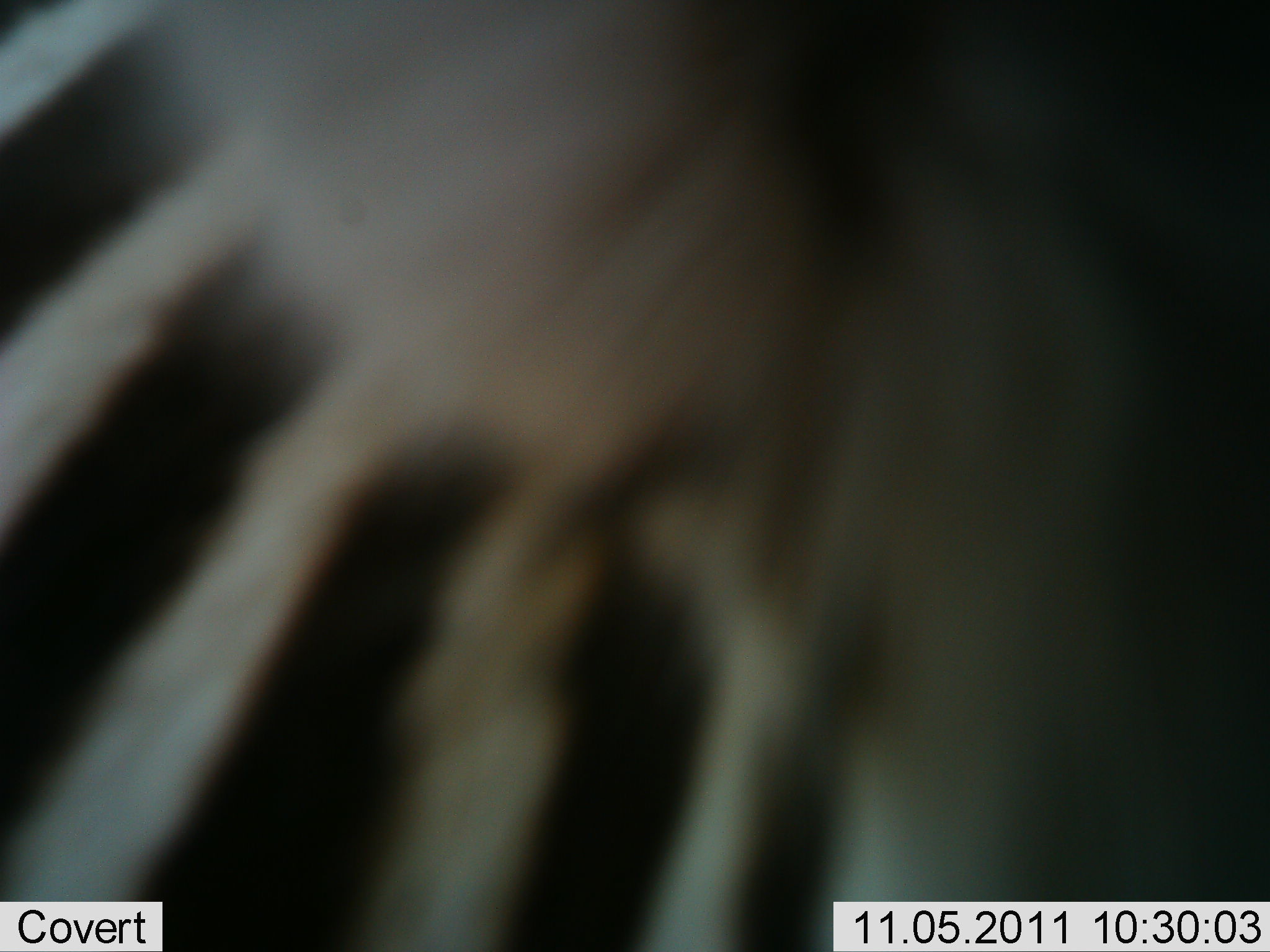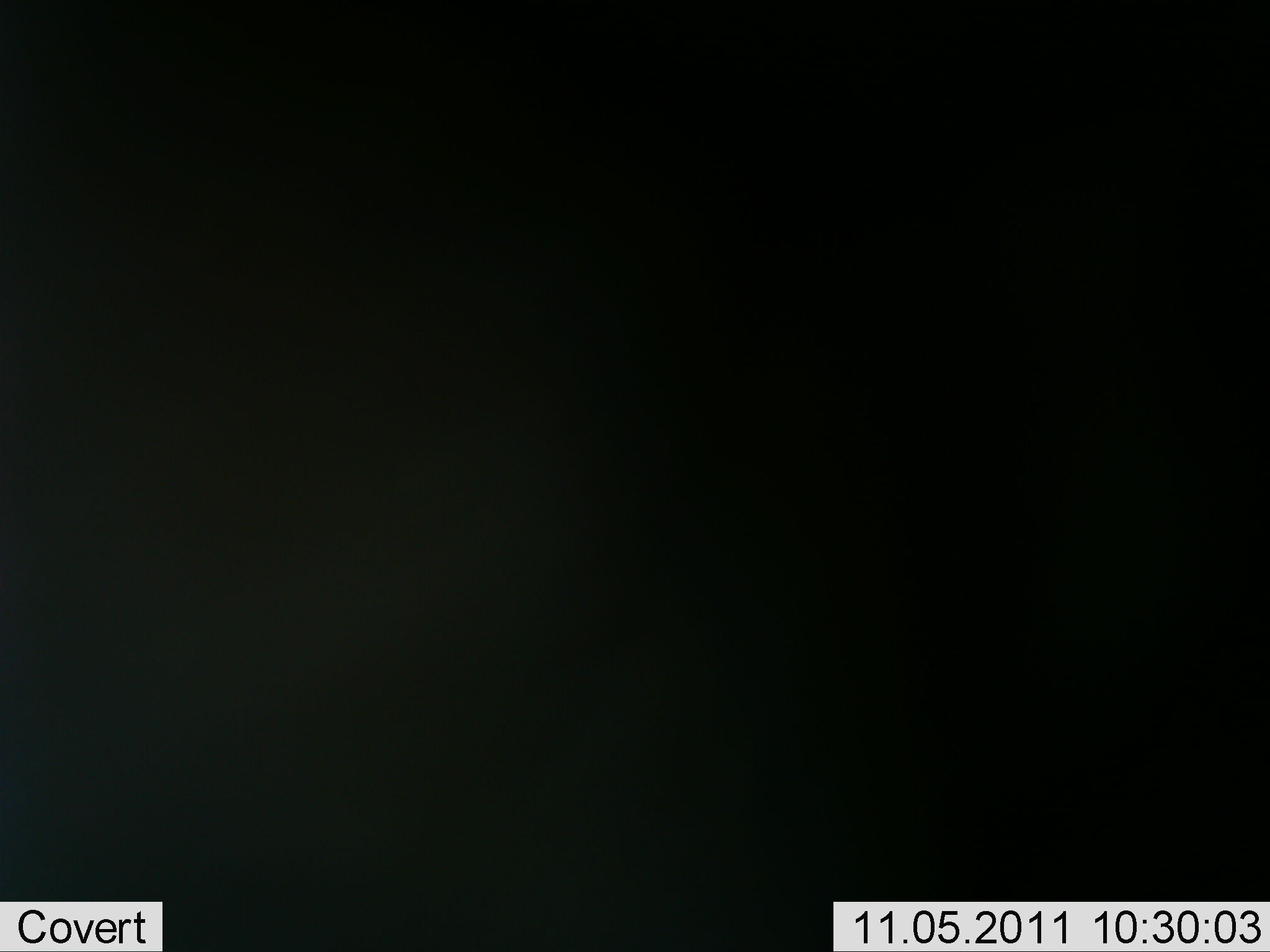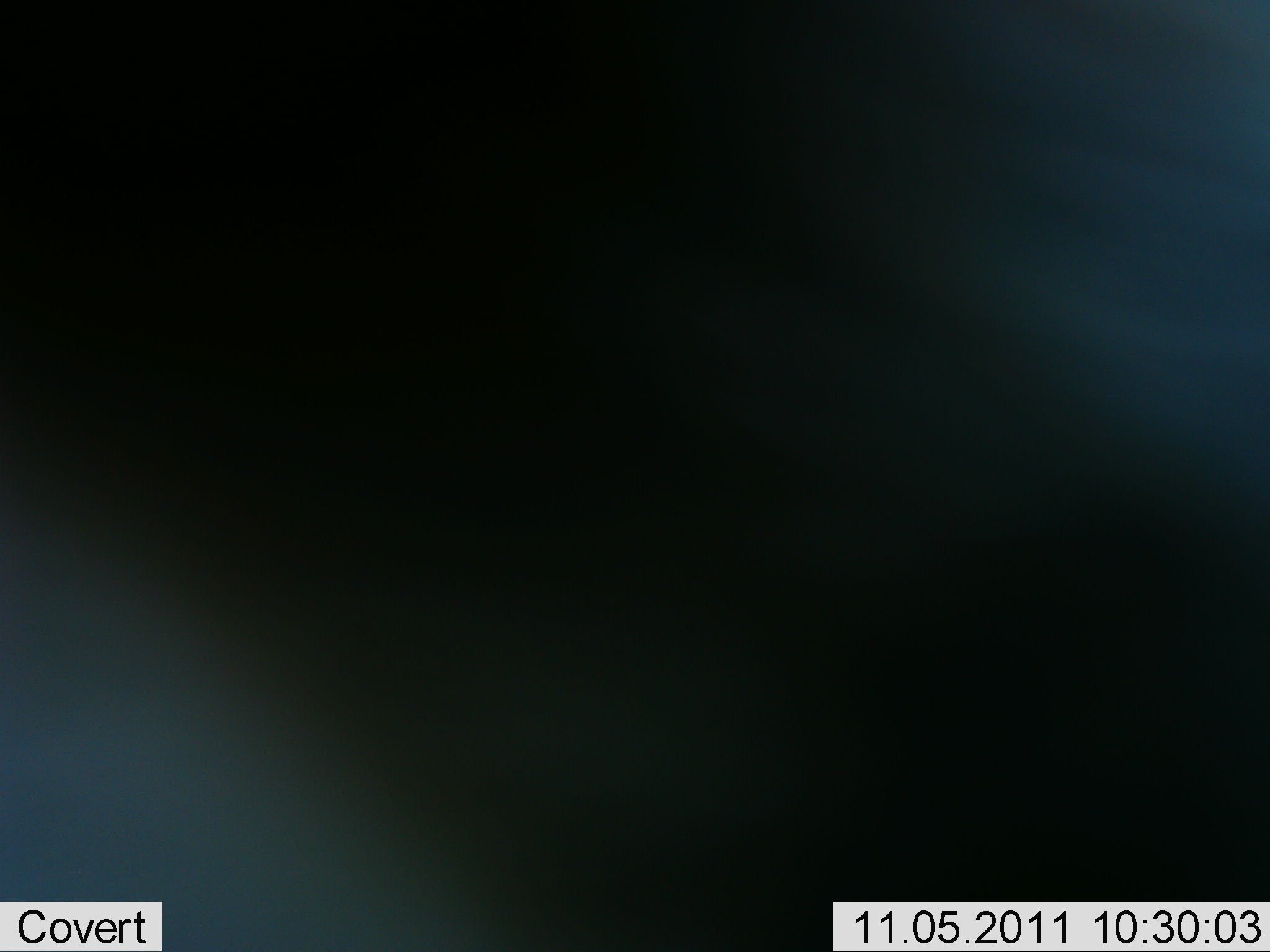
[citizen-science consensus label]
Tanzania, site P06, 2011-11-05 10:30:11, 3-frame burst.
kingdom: Animalia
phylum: Chordata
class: Mammalia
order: Perissodactyla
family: Equidae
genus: Equus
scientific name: Equus quagga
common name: plains zebra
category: zebra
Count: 1.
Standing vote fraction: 43%.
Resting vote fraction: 0%.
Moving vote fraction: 36%.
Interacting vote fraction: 21%.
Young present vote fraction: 0%.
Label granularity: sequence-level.